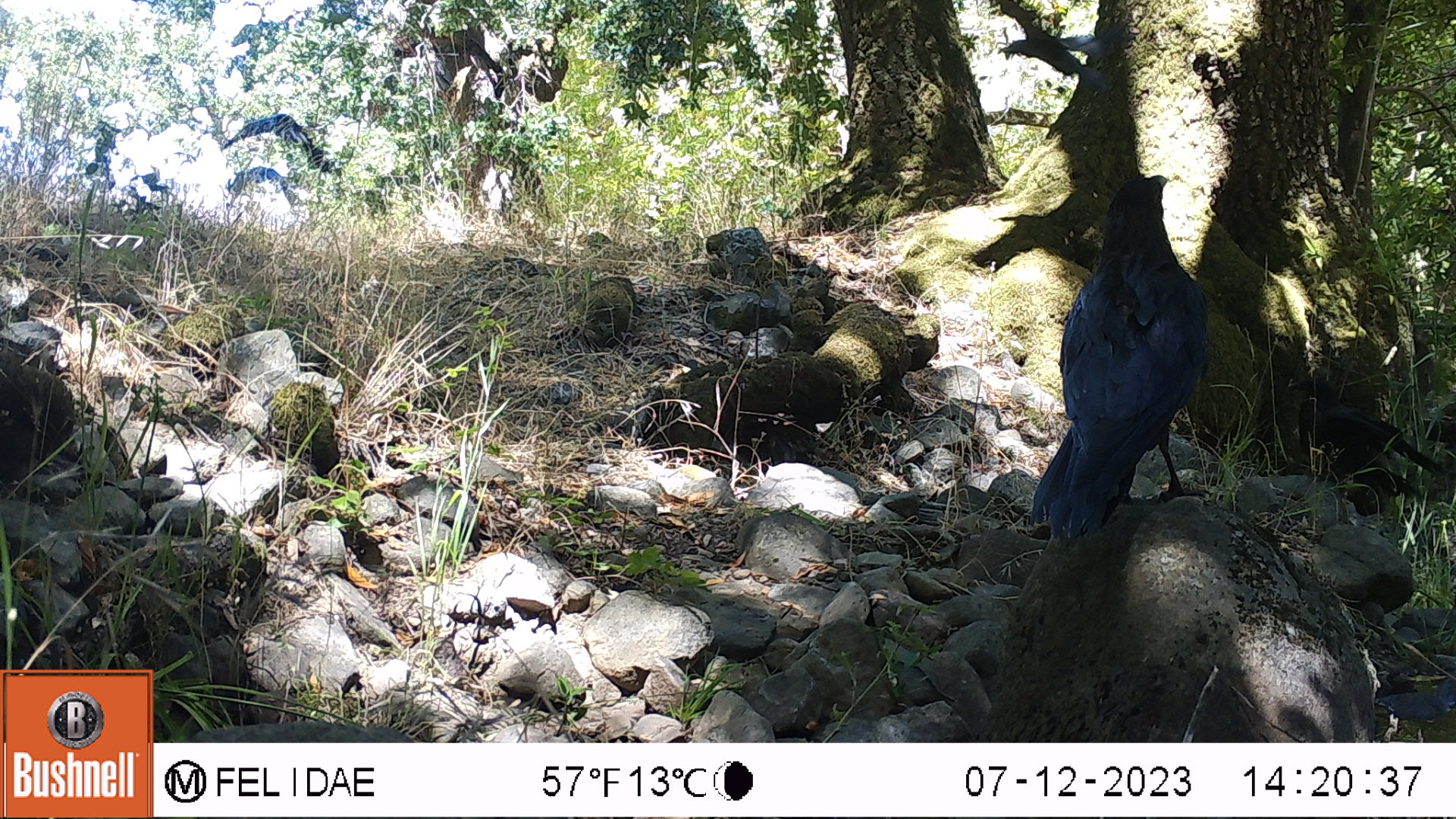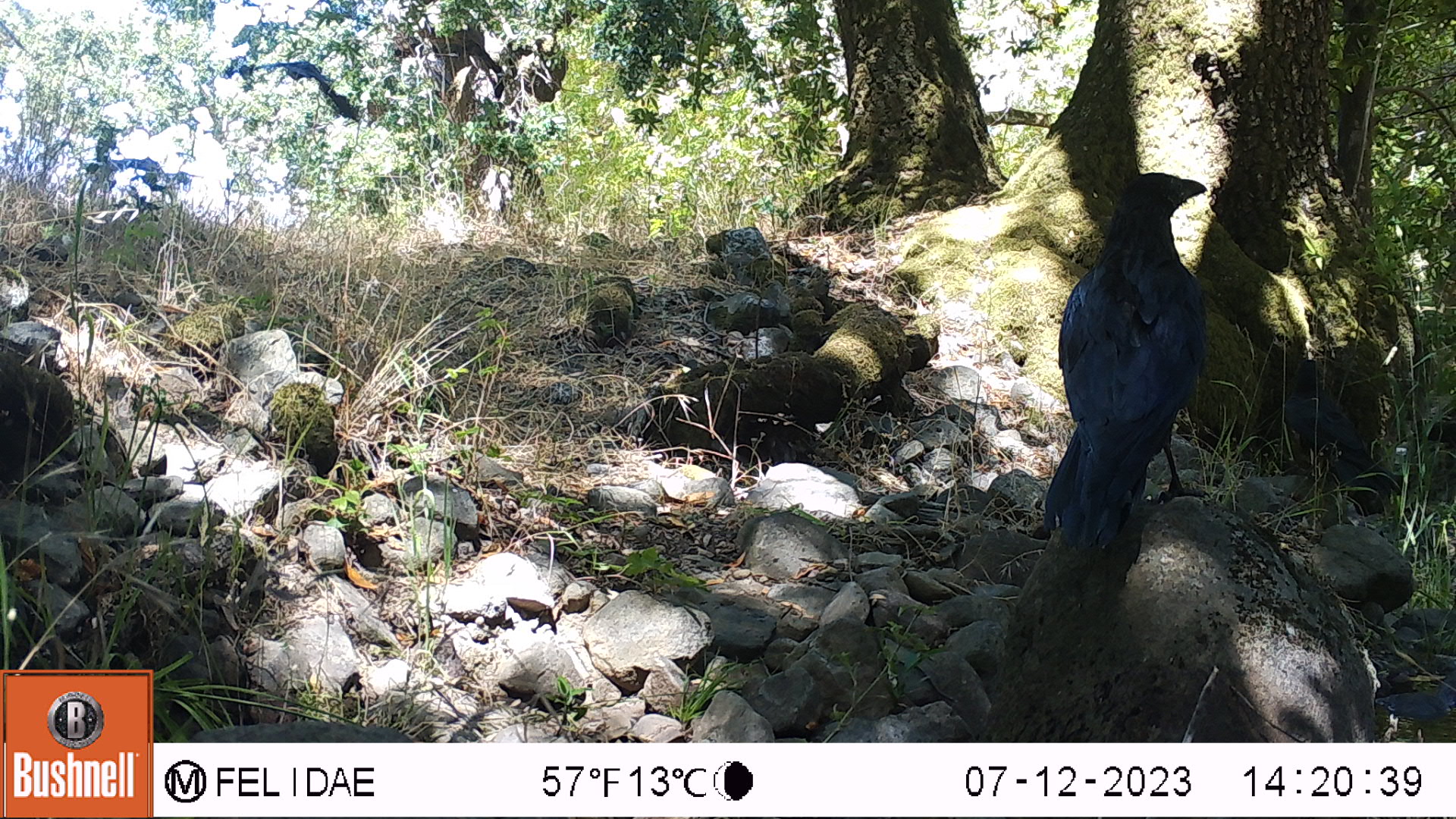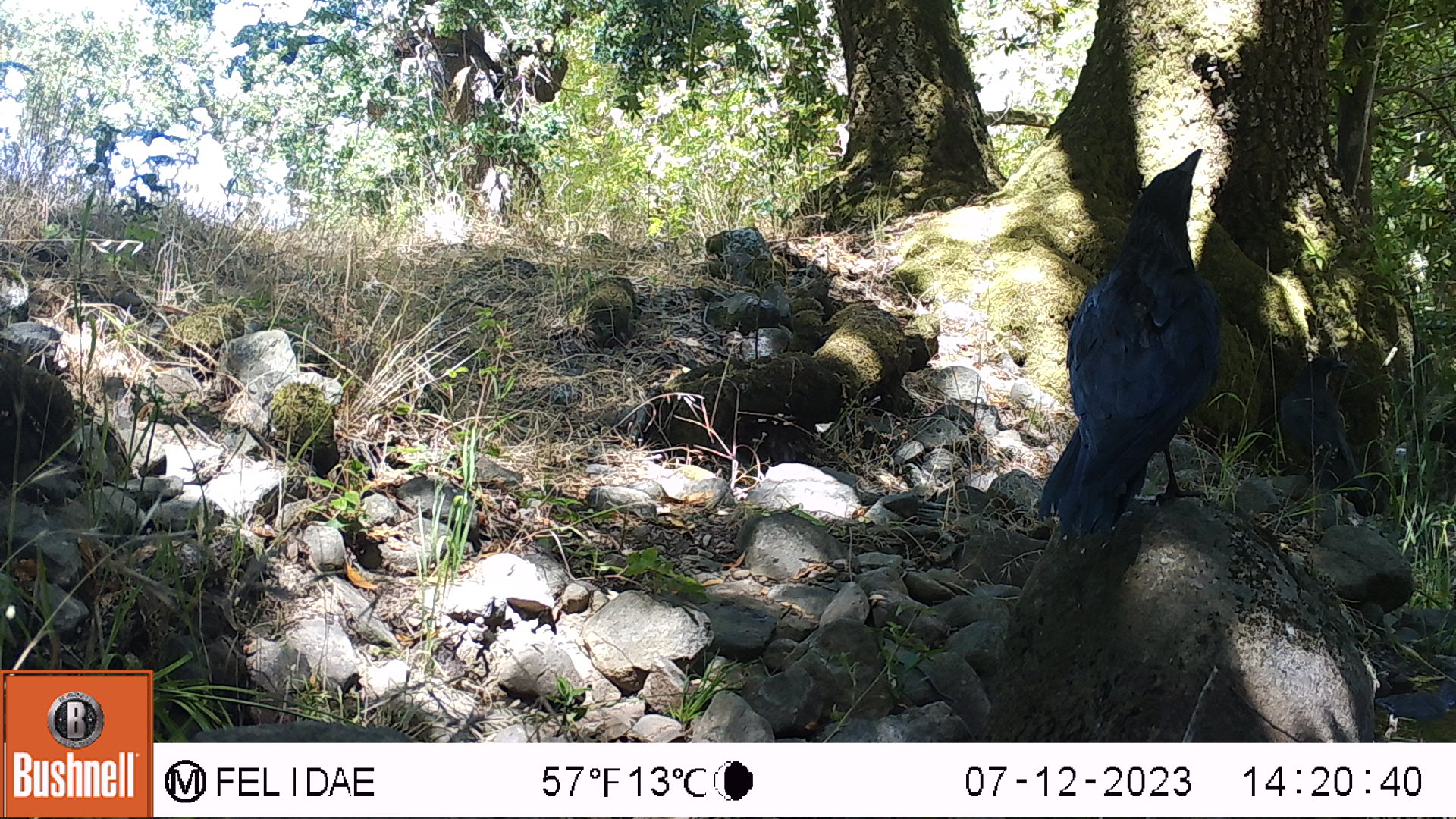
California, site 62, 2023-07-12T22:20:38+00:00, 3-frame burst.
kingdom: Animalia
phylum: Chordata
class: Aves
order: Passeriformes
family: Corvidae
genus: Corvus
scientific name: Corvus brachyrhynchos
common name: american crow